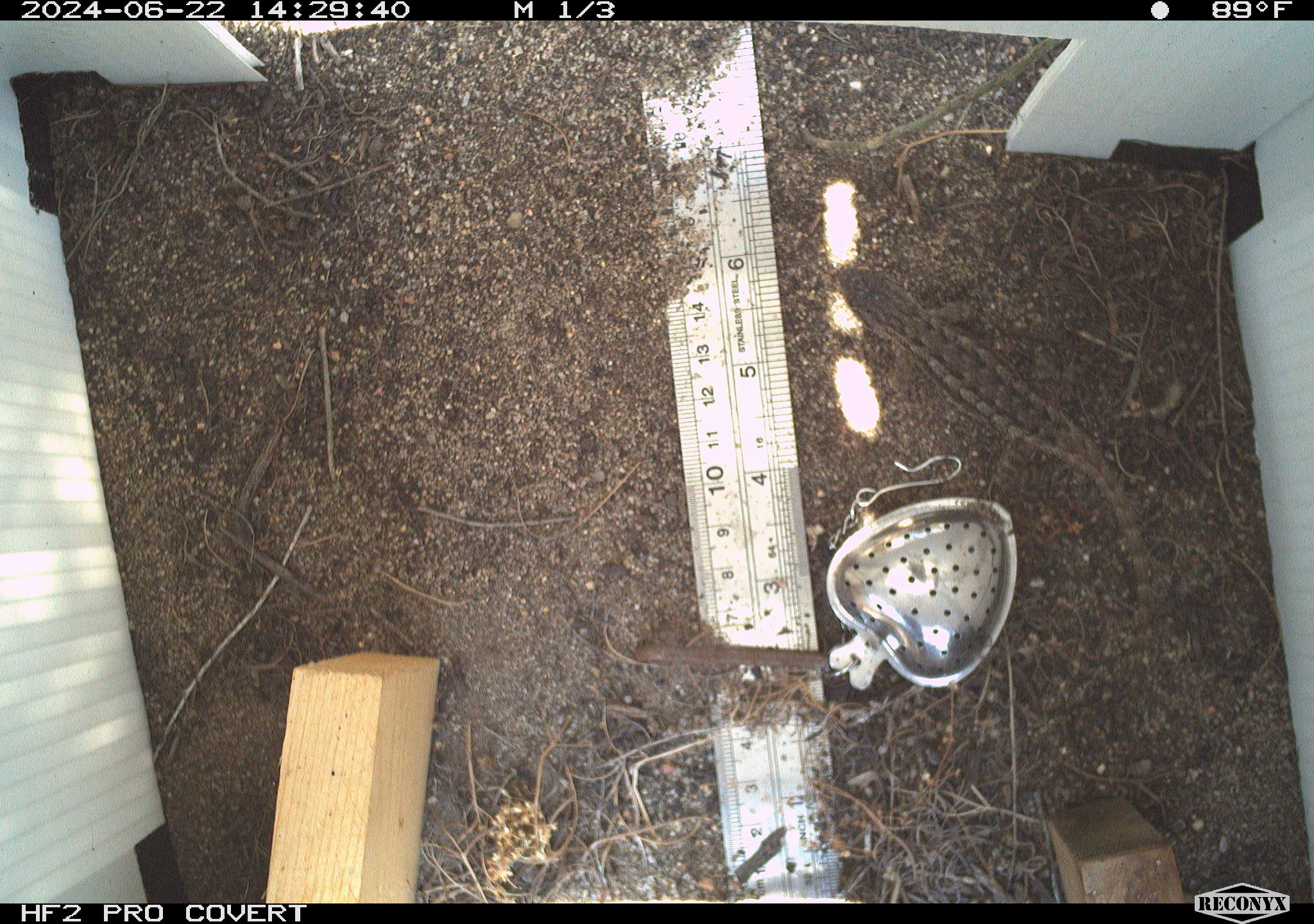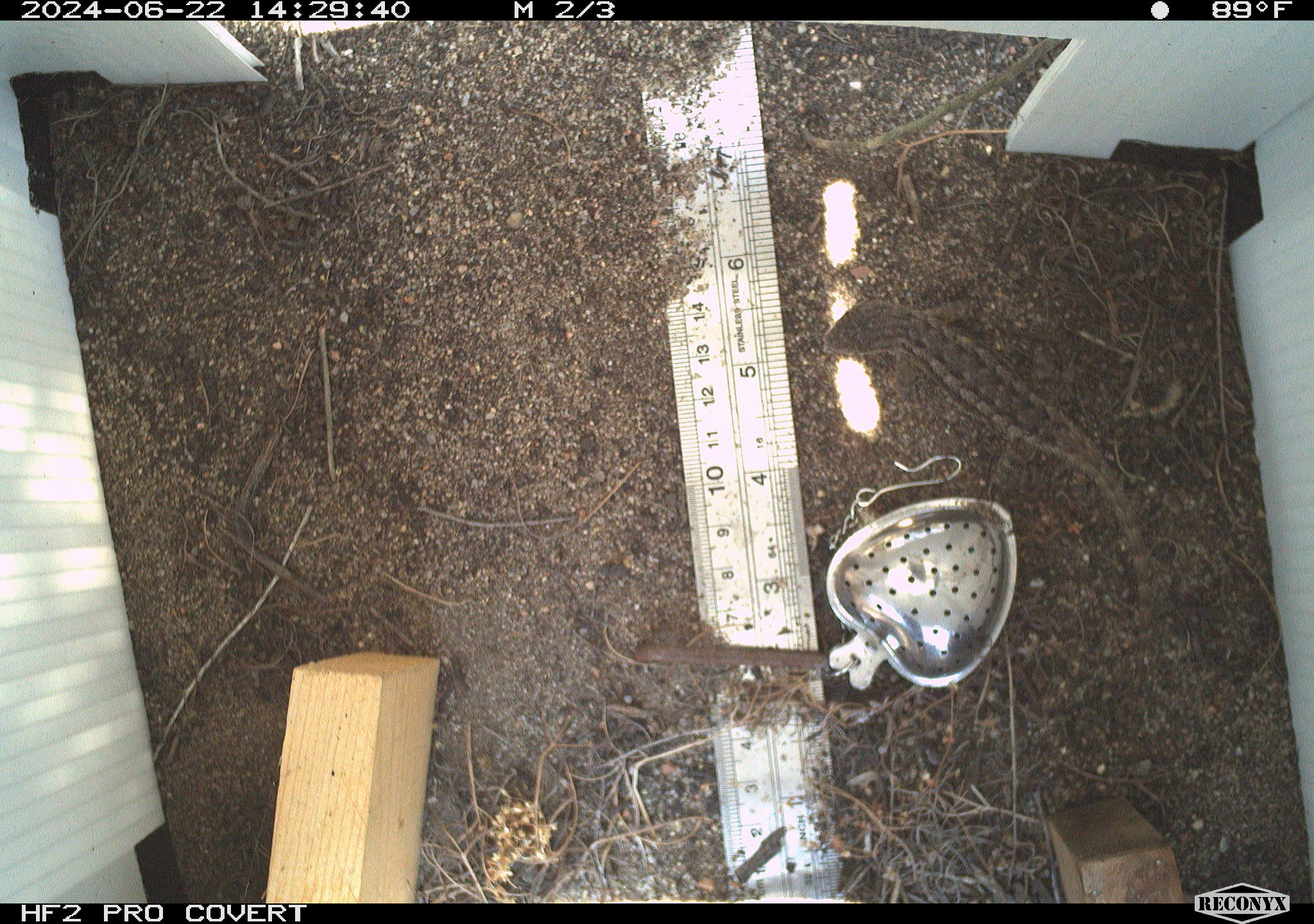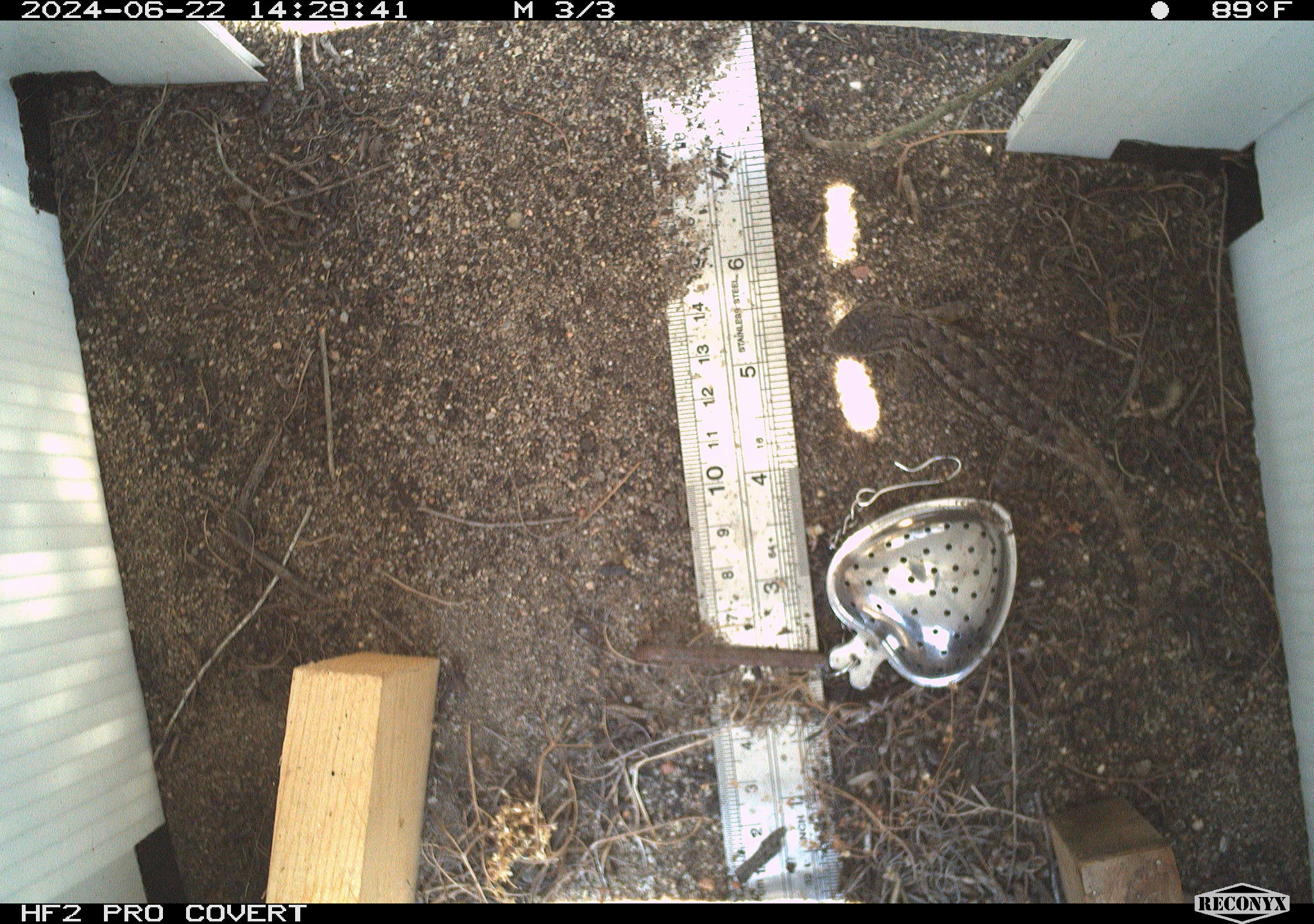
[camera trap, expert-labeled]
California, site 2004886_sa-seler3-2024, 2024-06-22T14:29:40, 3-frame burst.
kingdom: Animalia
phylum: Chordata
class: Reptilia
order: Squamata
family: Phrynosomatidae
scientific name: Phrynosomatidae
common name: phrynosomatid lizards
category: phrynosomatidae family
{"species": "phrynosomatidae family (phrynosomatid lizards) (Phrynosomatidae)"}